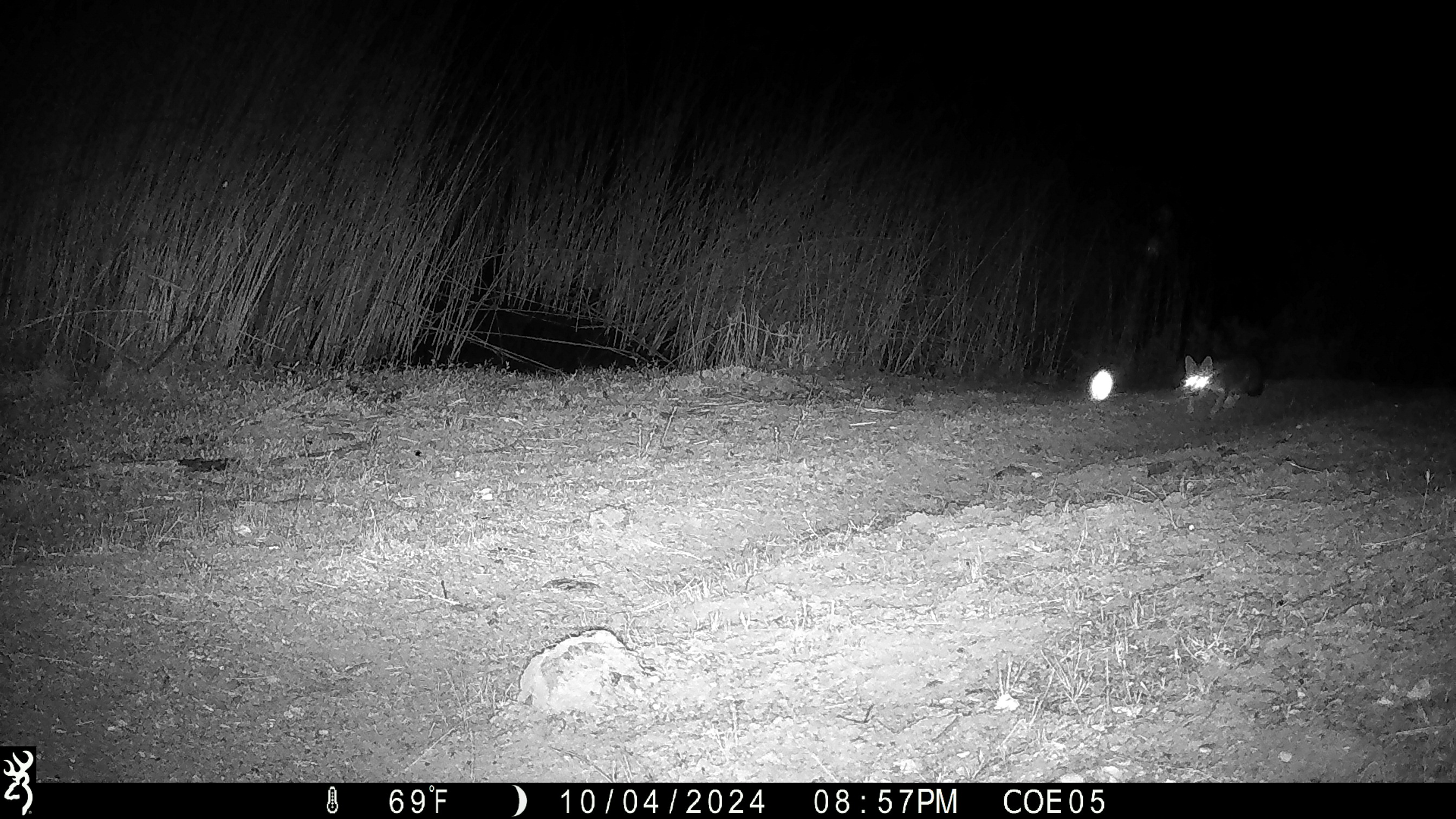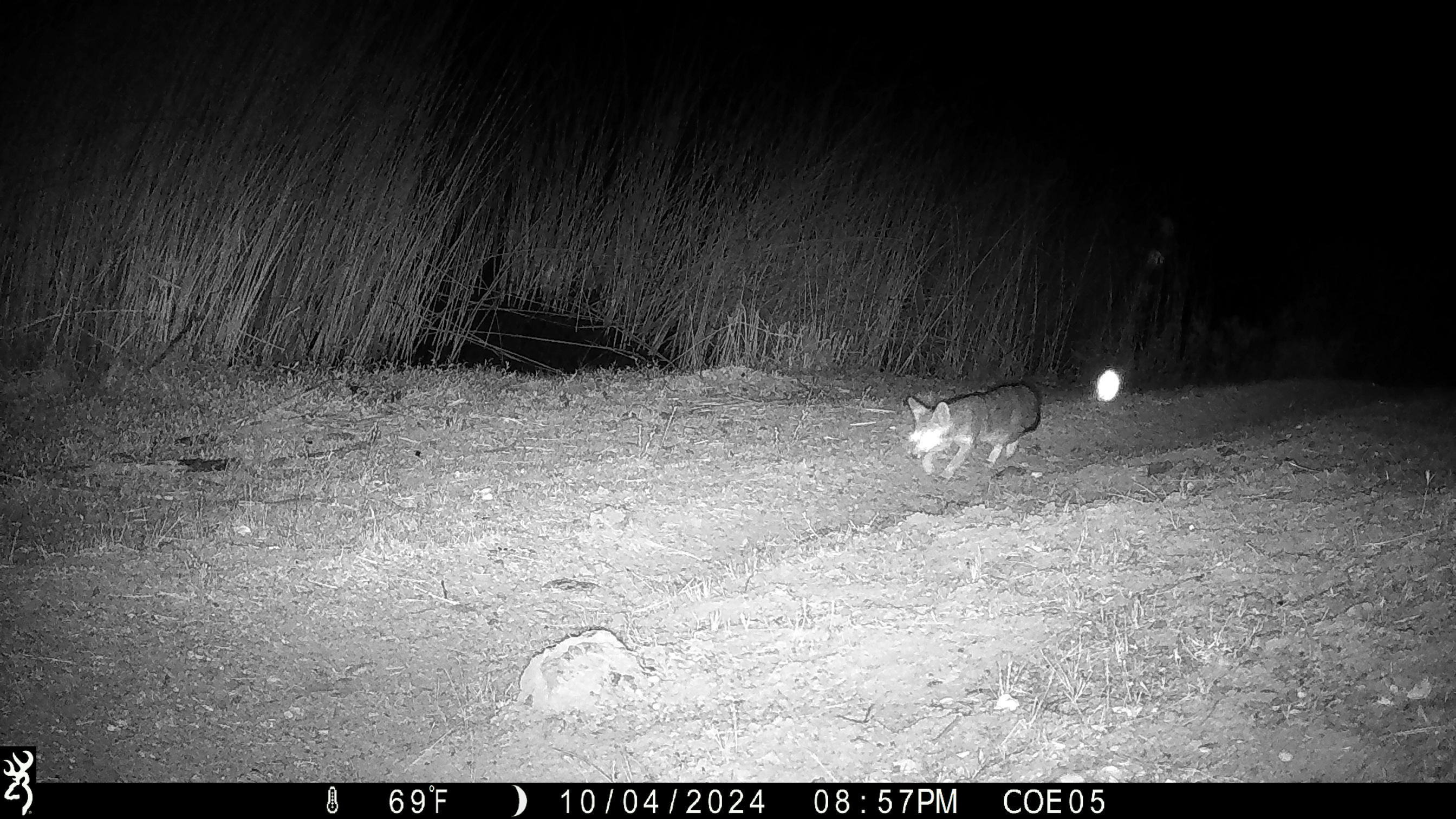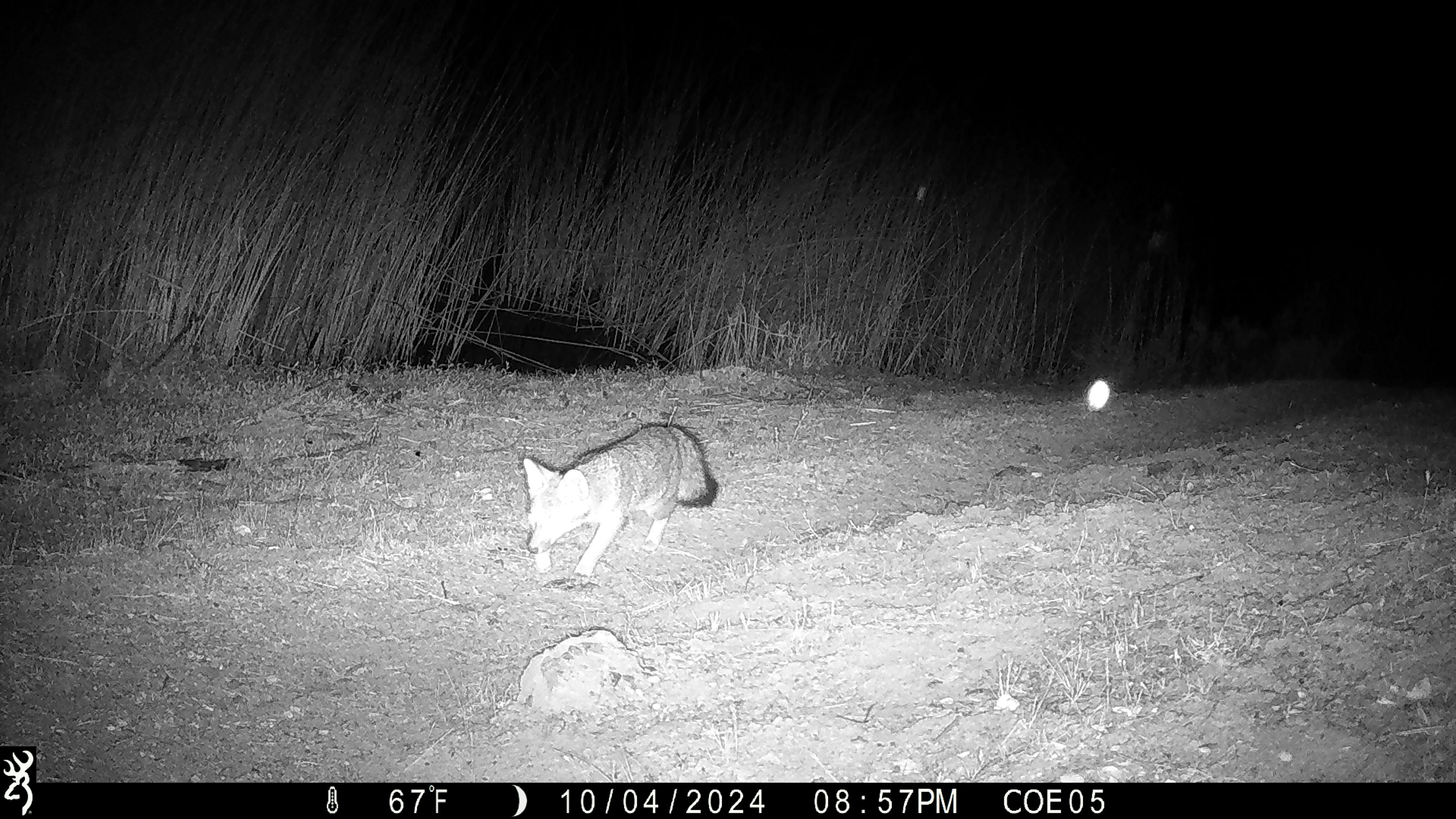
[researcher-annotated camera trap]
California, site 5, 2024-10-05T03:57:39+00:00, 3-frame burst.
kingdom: Animalia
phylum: Chordata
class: Mammalia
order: Carnivora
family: Canidae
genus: Urocyon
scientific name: Urocyon cinereoargenteus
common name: gray fox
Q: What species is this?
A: Gray fox (Urocyon cinereoargenteus).